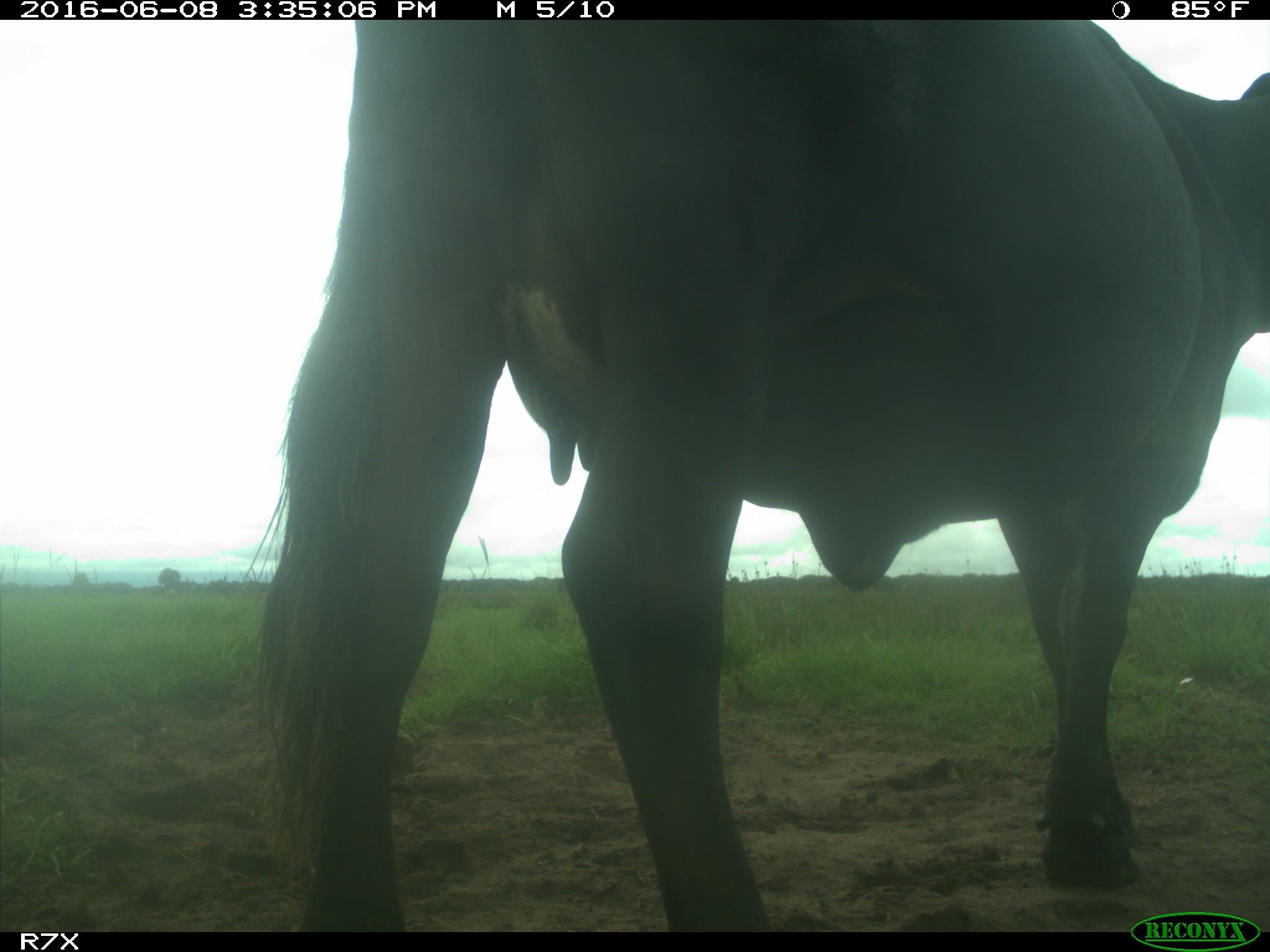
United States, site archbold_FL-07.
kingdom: Animalia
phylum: Chordata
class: Mammalia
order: Artiodactyla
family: Bovidae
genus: Bos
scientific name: Bos taurus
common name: domestic cow